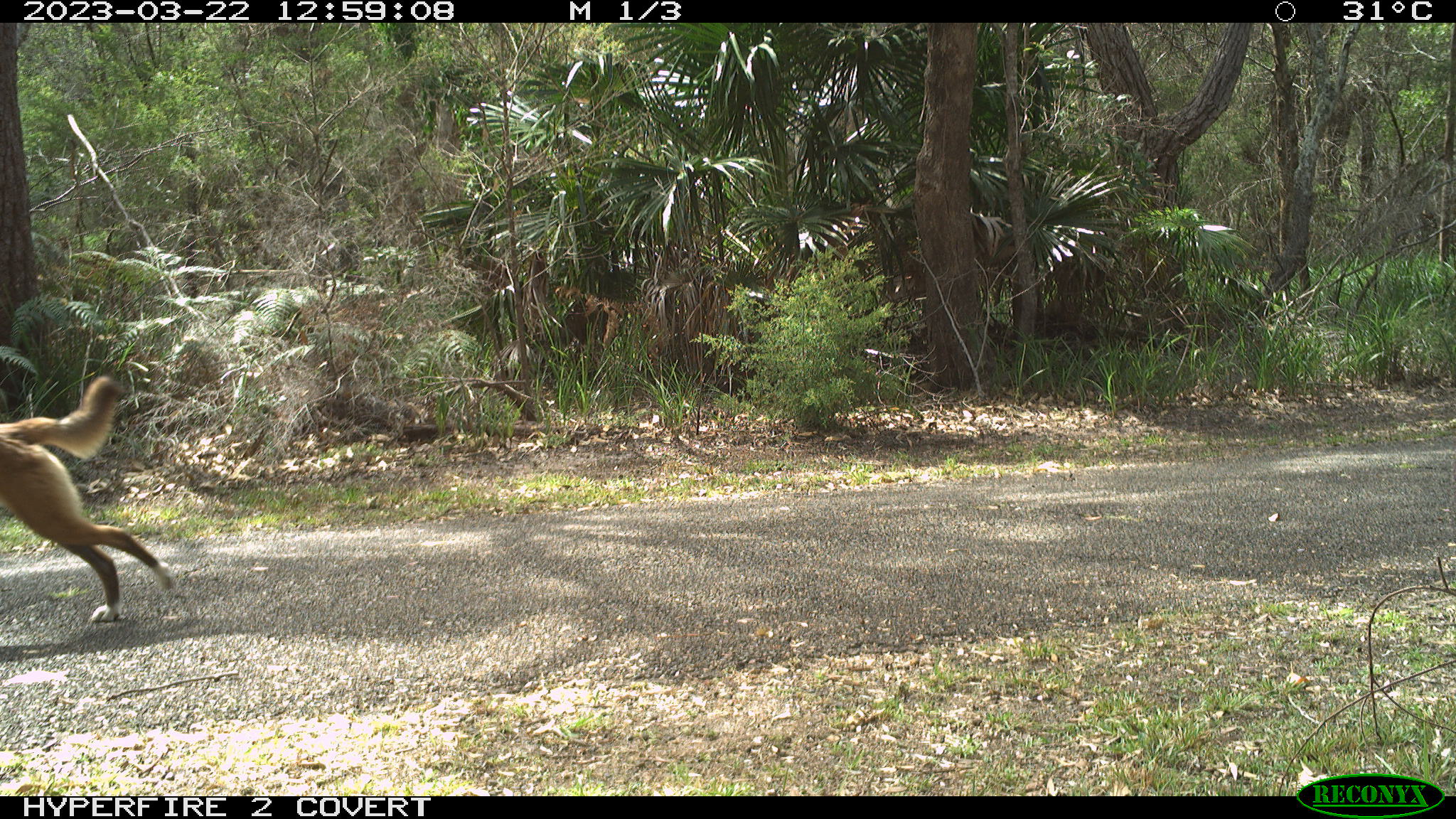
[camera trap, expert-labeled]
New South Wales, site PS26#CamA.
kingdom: Animalia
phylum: Chordata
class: Mammalia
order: Carnivora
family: Canidae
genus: Canis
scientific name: Canis familiaris dingo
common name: dingo